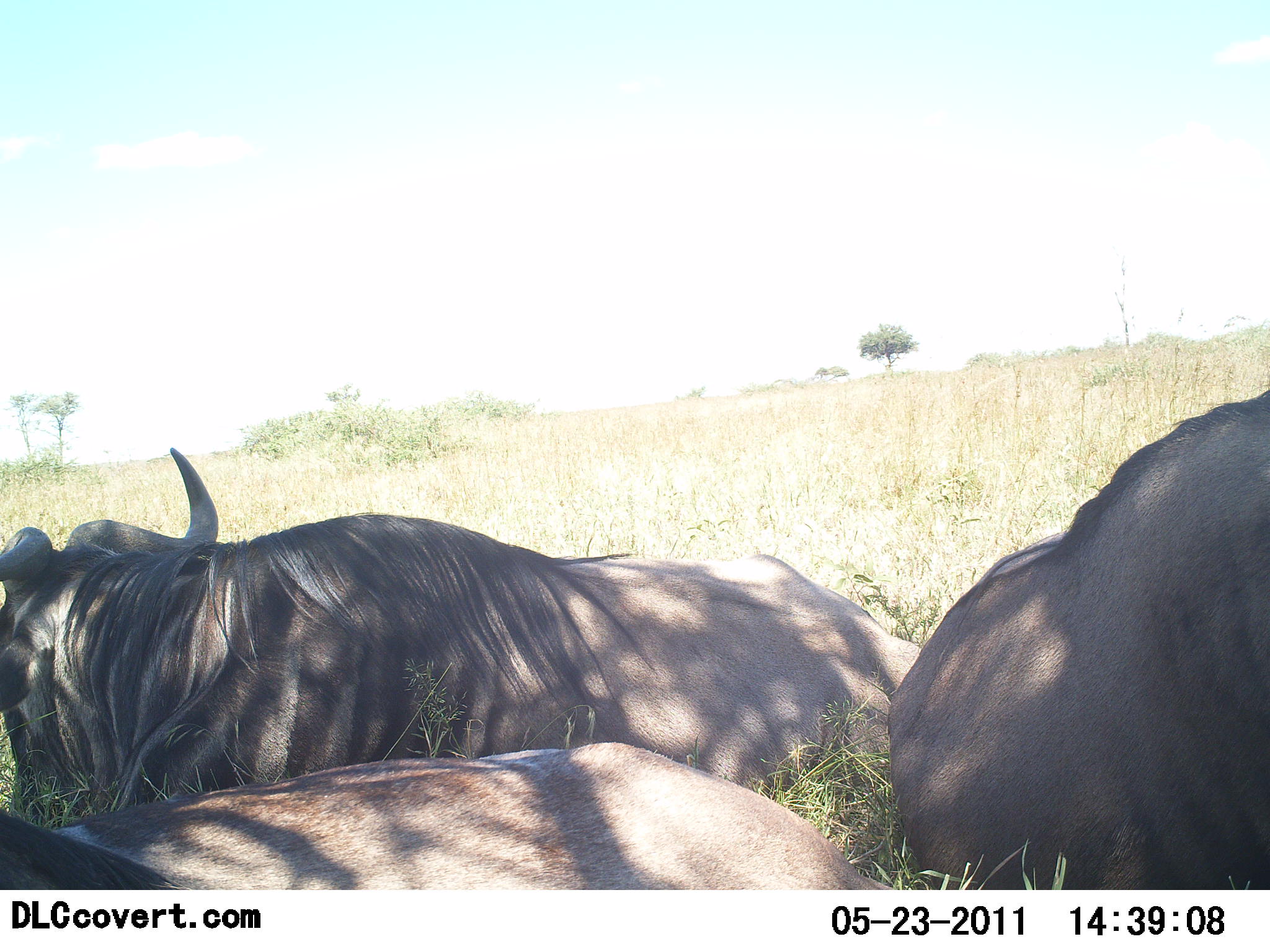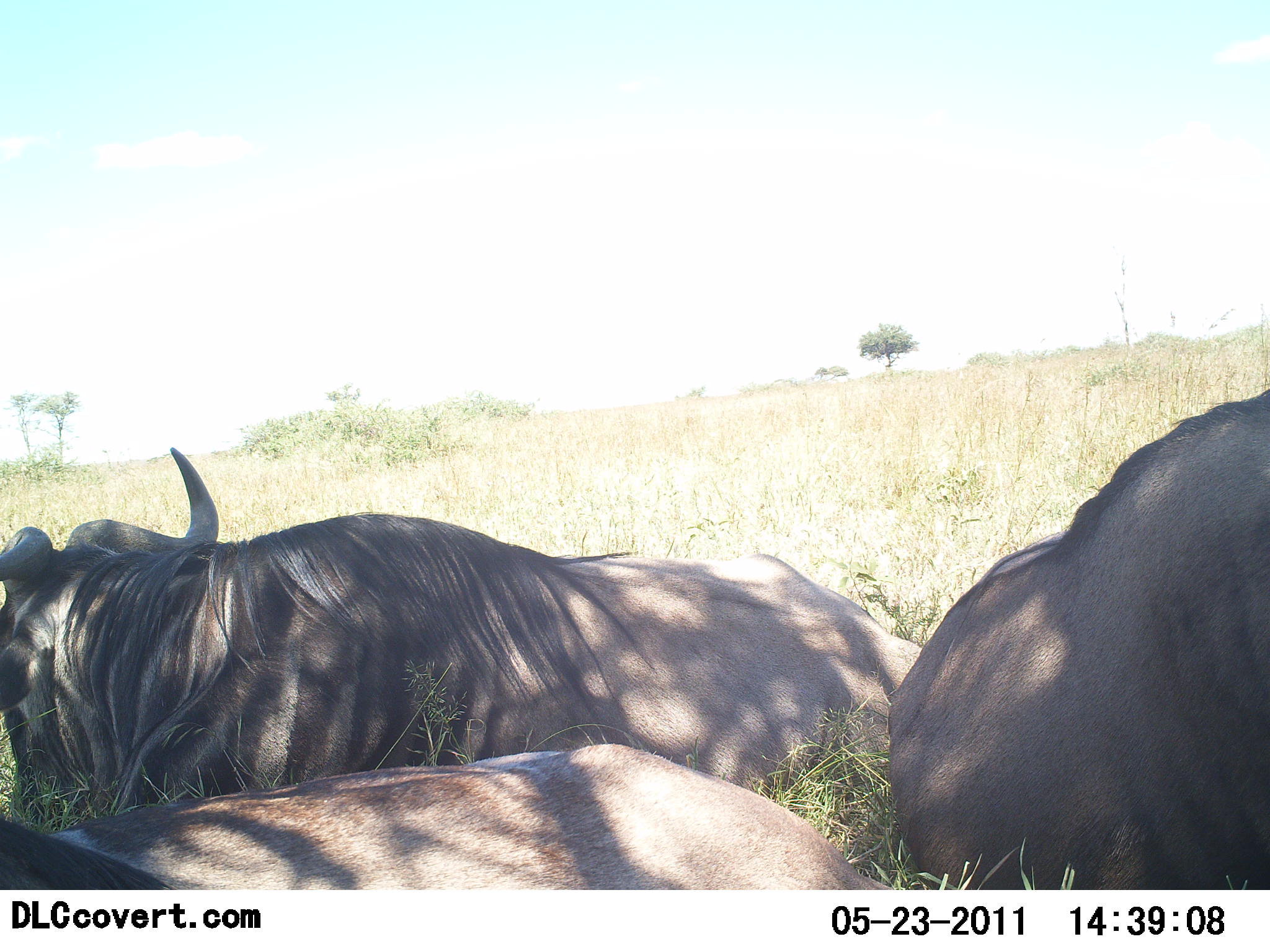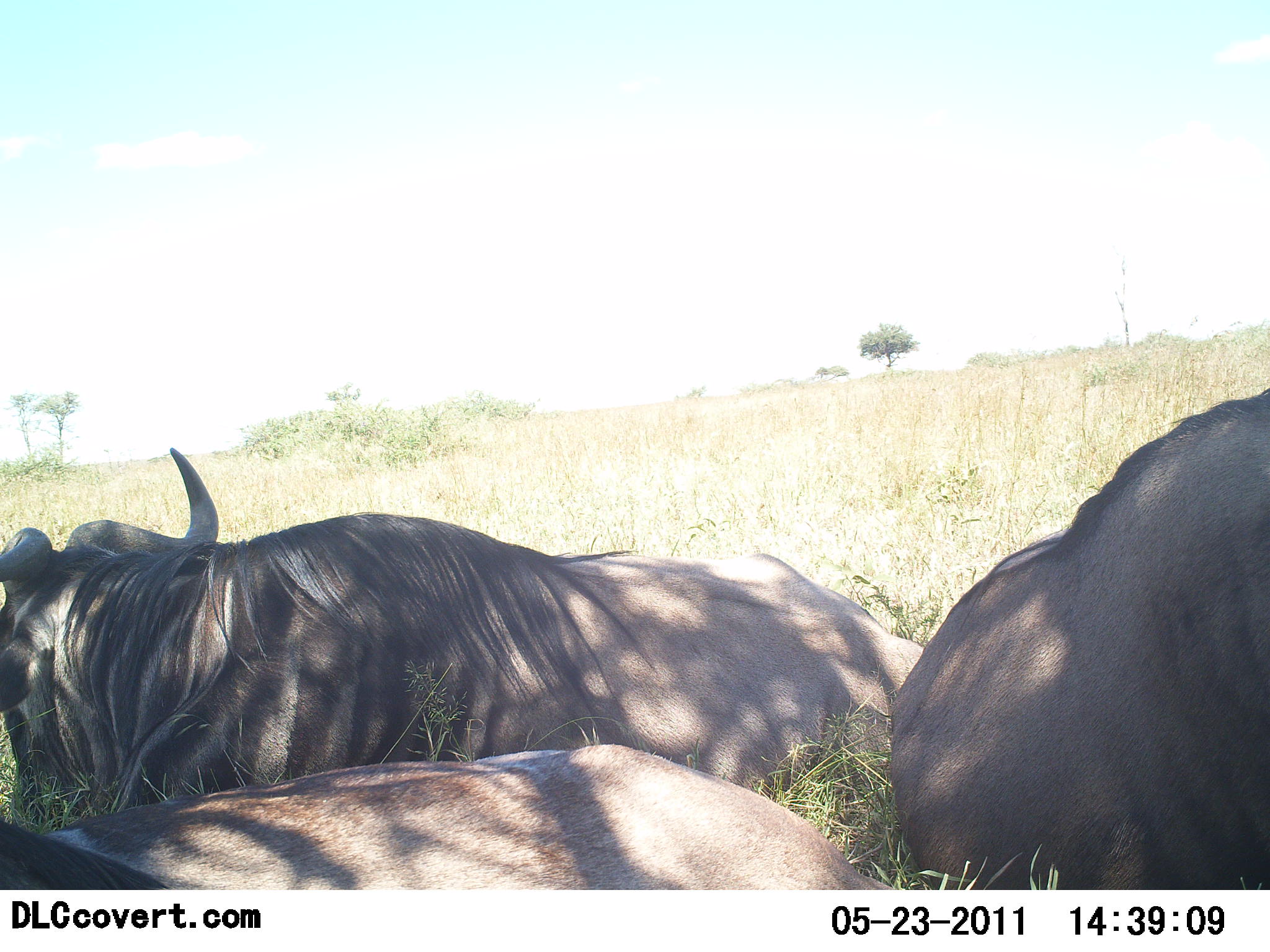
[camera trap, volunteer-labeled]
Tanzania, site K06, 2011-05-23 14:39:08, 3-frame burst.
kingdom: Animalia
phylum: Chordata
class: Mammalia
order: Artiodactyla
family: Bovidae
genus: Connochaetes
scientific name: Connochaetes taurinus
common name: blue wildebeest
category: wildebeest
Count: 3.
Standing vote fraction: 0%.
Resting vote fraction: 100%.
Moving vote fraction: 0%.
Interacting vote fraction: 0%.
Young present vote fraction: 0%.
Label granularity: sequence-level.